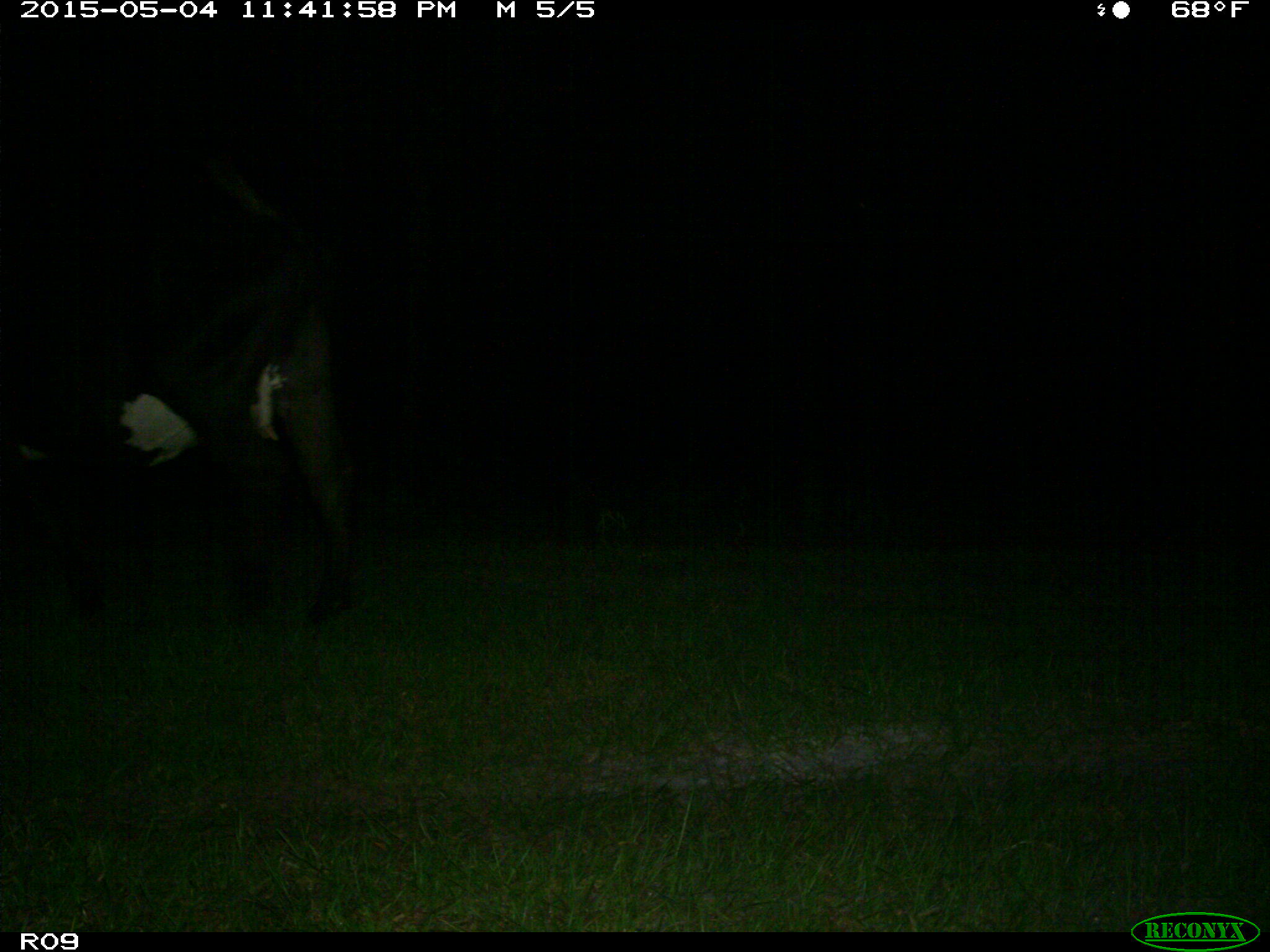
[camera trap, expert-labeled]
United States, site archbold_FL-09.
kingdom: Animalia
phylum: Chordata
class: Mammalia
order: Artiodactyla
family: Bovidae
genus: Bos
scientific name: Bos taurus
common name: domestic cow